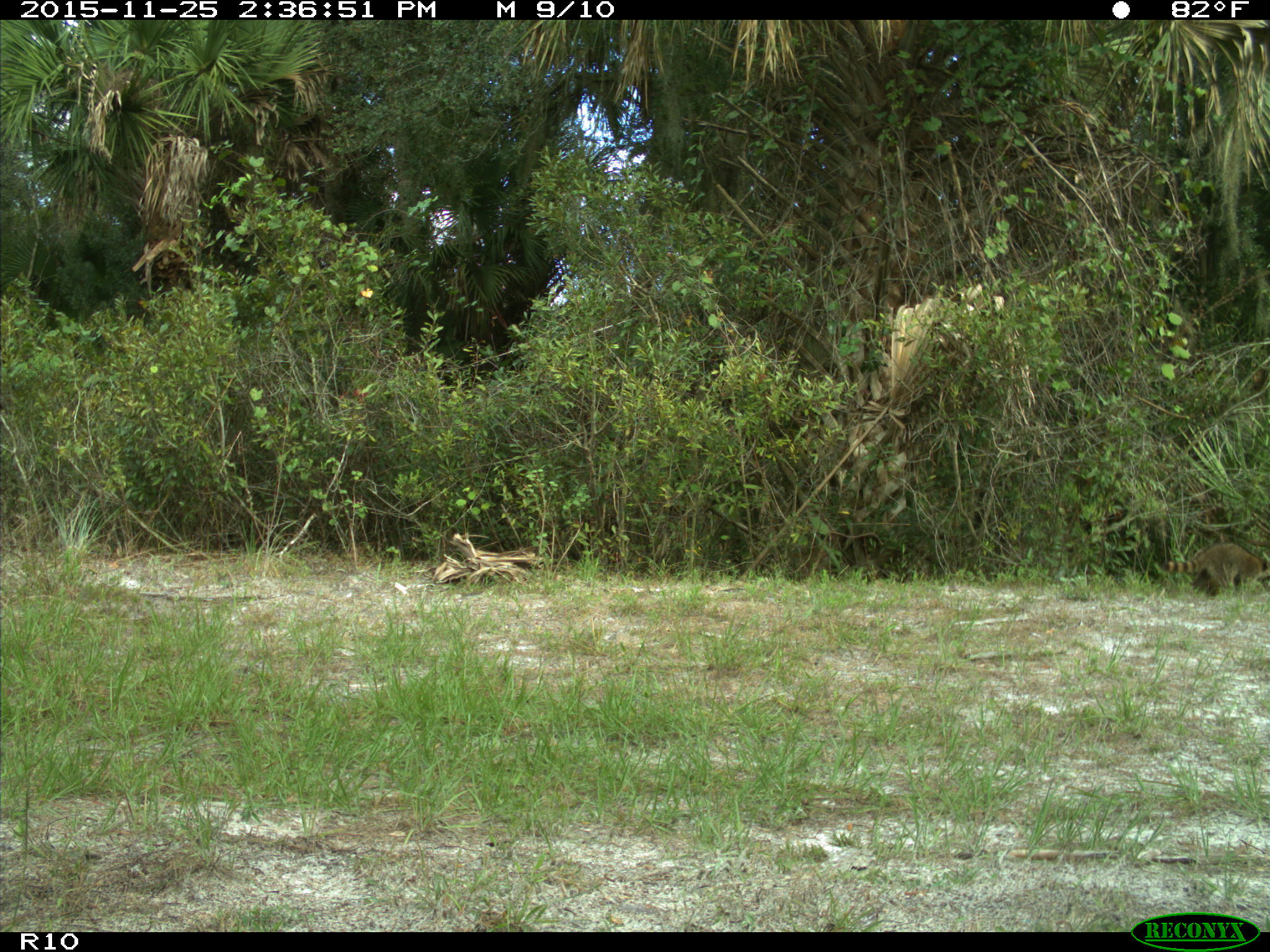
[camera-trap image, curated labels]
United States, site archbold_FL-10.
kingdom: Animalia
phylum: Chordata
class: Mammalia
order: Carnivora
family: Procyonidae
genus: Procyon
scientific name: Procyon lotor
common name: common raccoon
Procyon lotor (common raccoon).